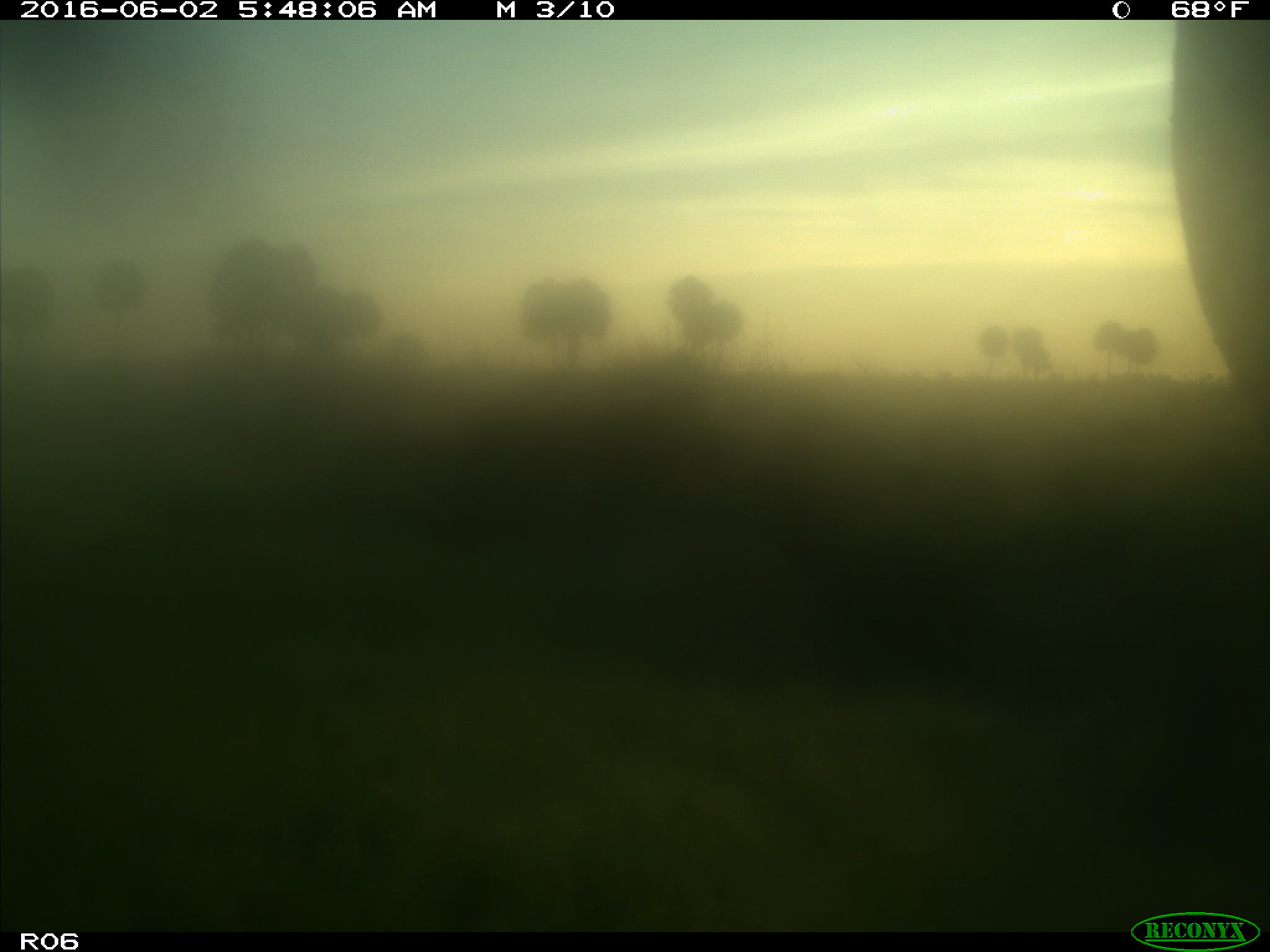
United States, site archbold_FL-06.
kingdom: Animalia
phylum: Chordata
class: Mammalia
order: Artiodactyla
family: Bovidae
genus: Bos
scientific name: Bos taurus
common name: domestic cow